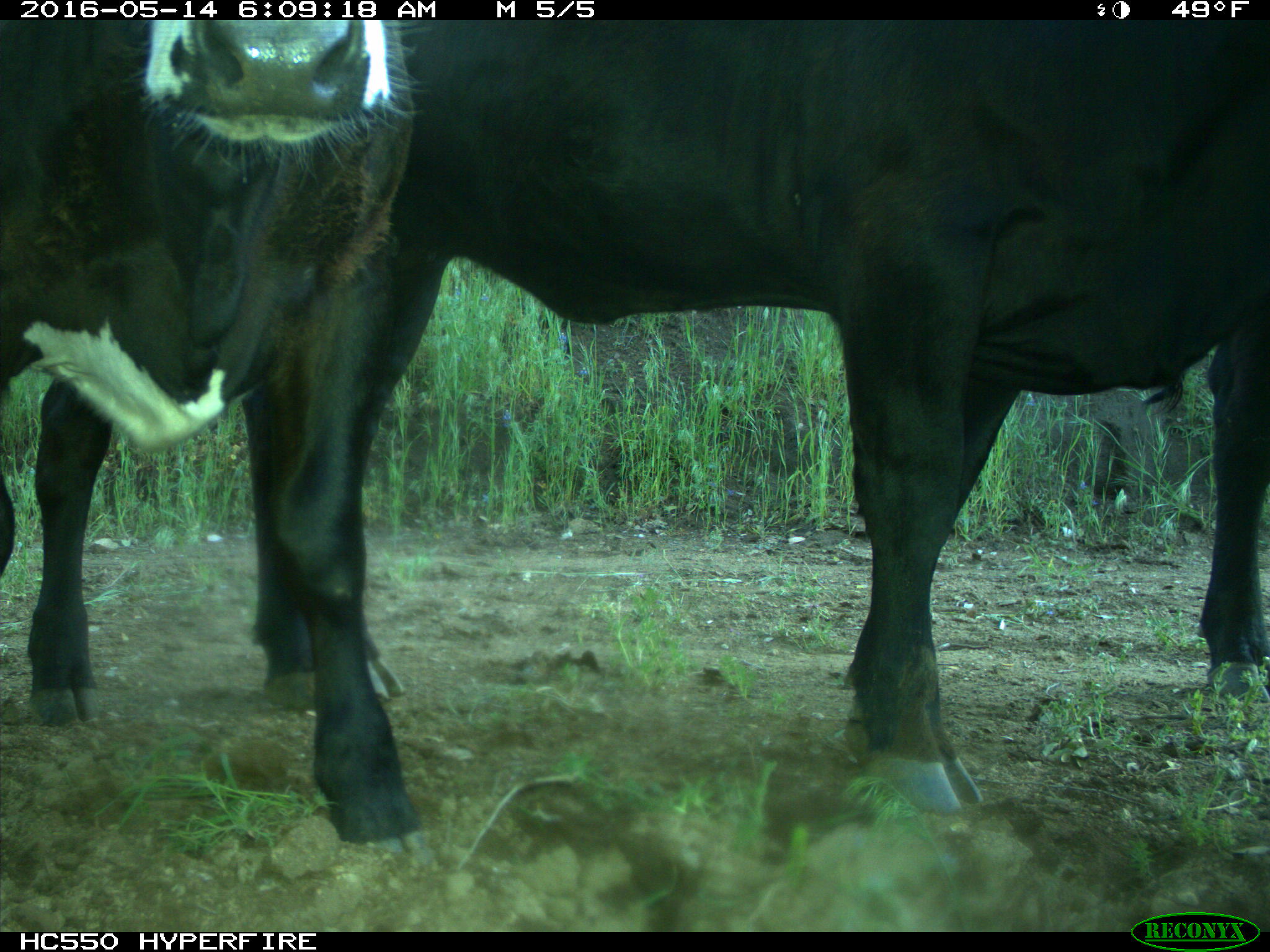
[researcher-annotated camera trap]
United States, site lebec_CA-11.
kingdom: Animalia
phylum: Chordata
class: Mammalia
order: Artiodactyla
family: Bovidae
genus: Bos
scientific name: Bos taurus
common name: domestic cow